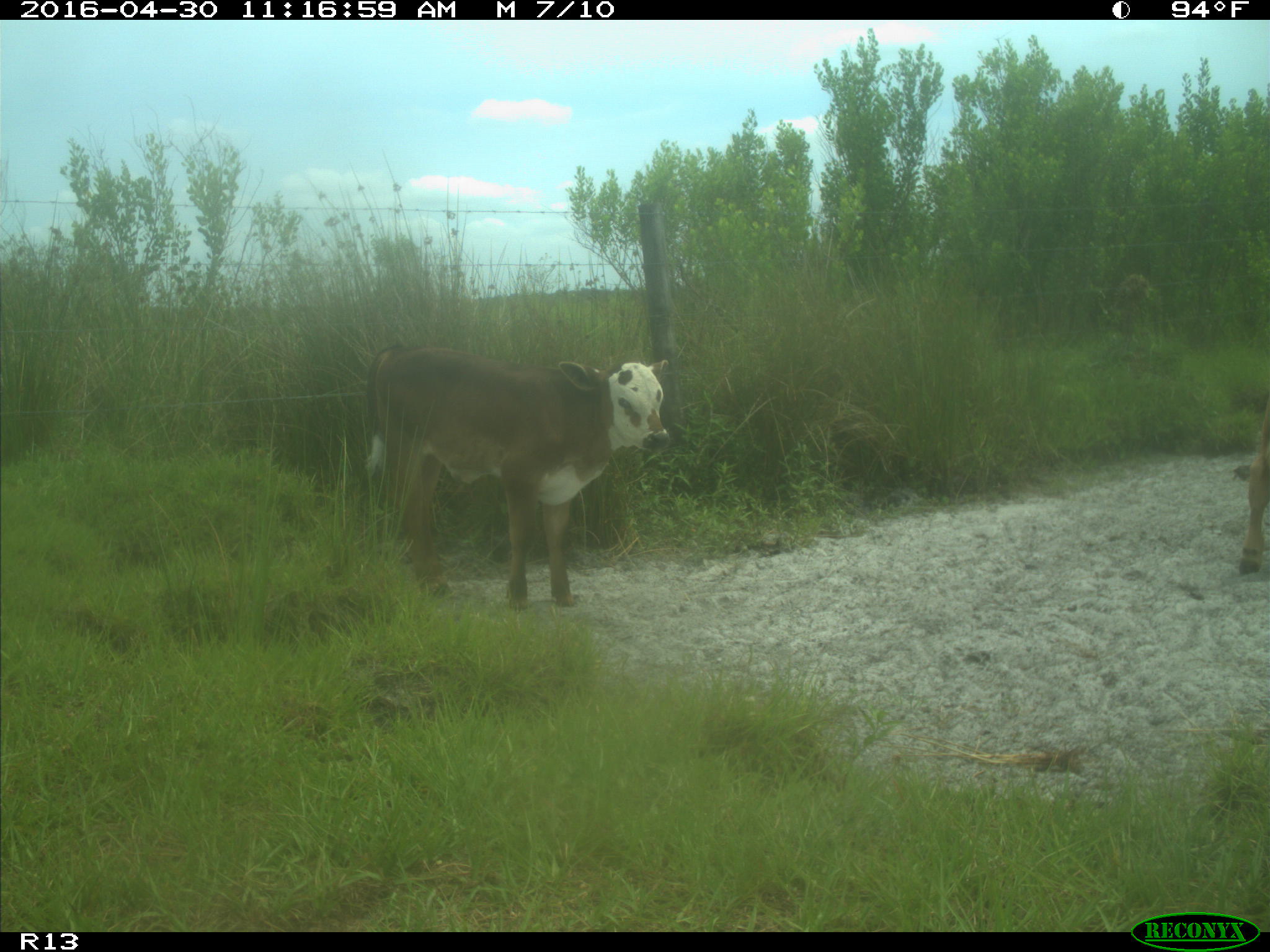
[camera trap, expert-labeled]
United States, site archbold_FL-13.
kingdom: Animalia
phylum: Chordata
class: Mammalia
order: Artiodactyla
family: Bovidae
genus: Bos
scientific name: Bos taurus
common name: domestic cow